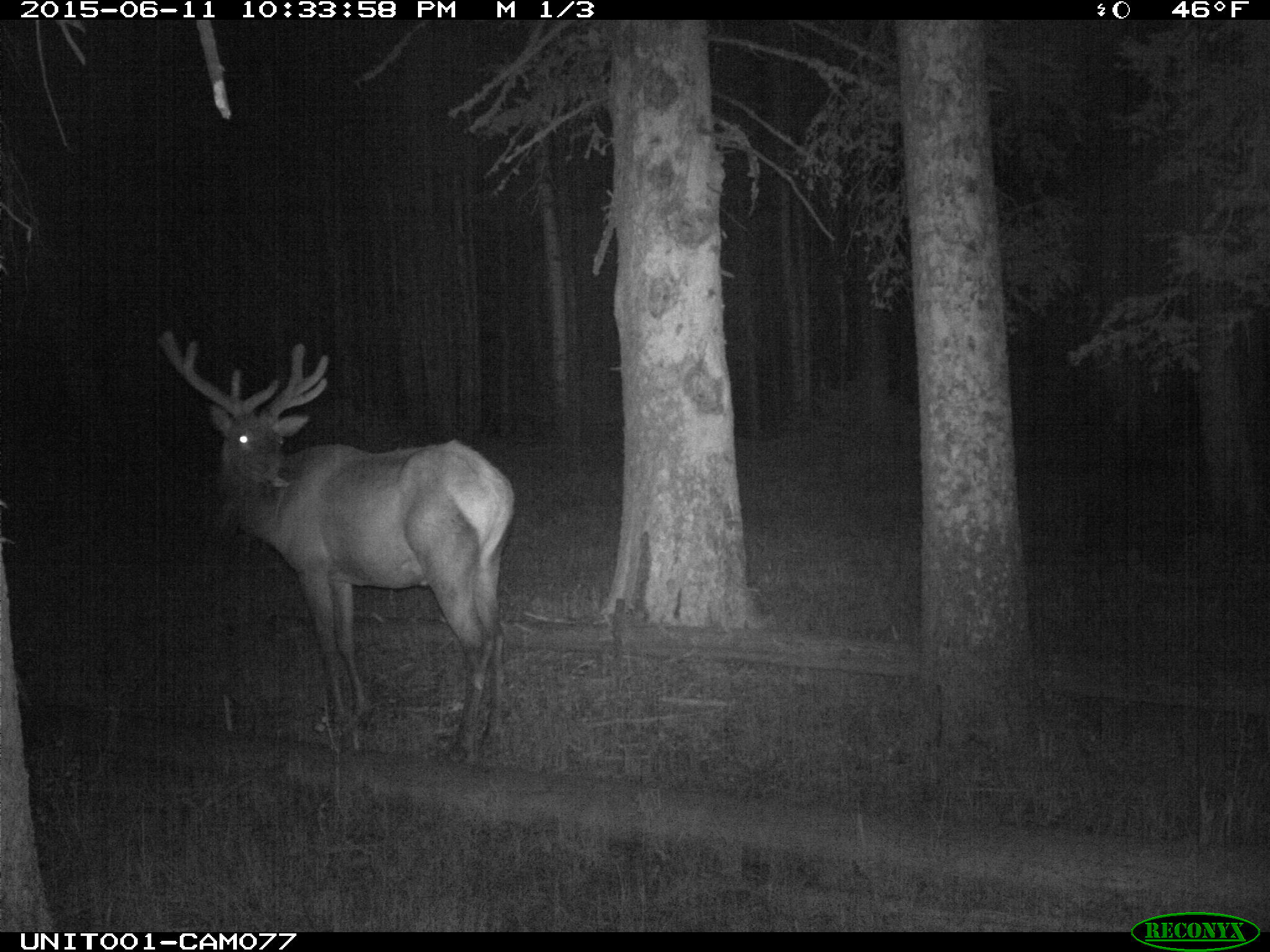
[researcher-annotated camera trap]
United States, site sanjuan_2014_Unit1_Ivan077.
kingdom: Animalia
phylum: Chordata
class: Mammalia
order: Artiodactyla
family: Cervidae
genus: Cervus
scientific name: Cervus elaphus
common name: red deer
Cervus elaphus (red deer).